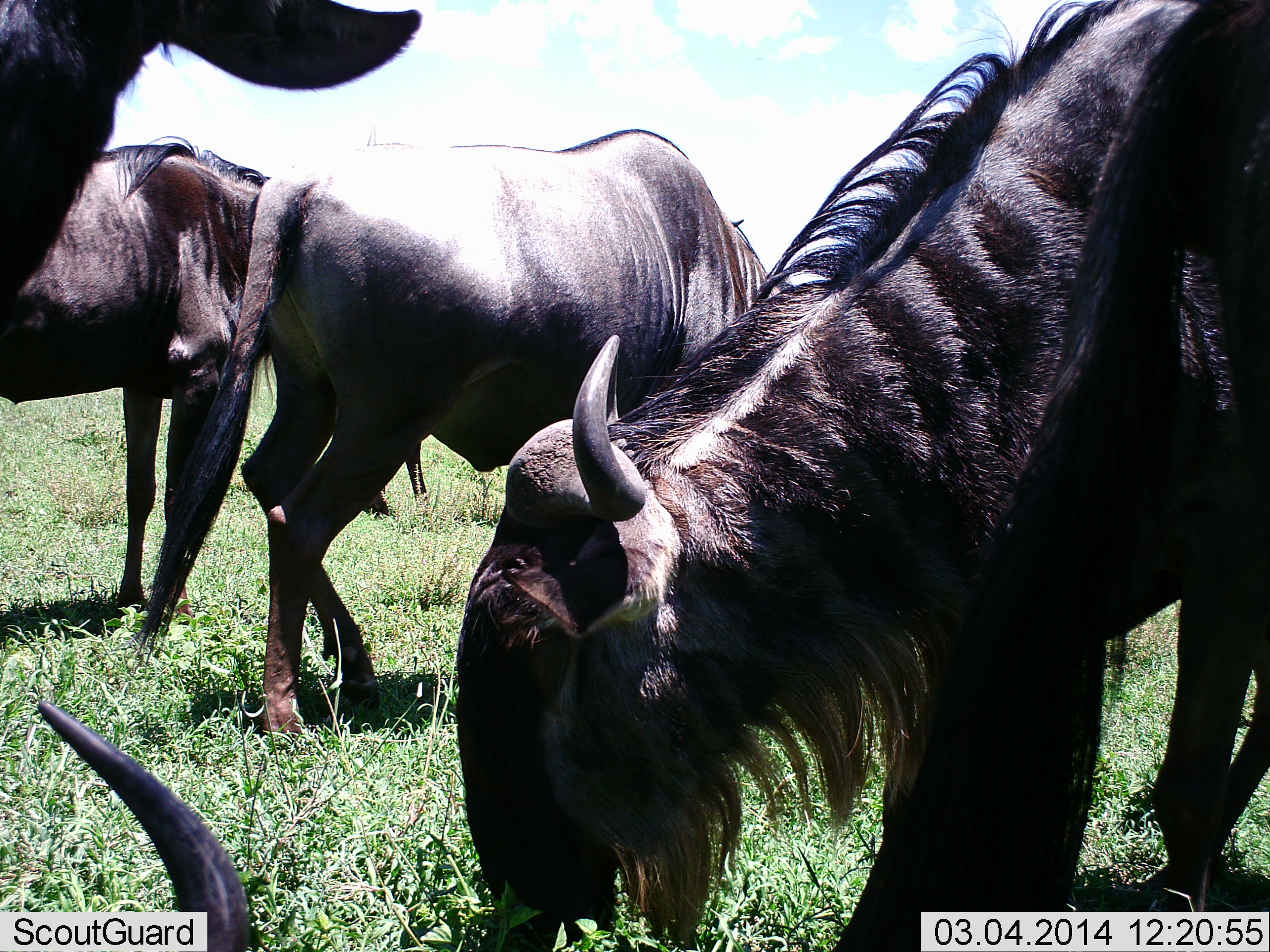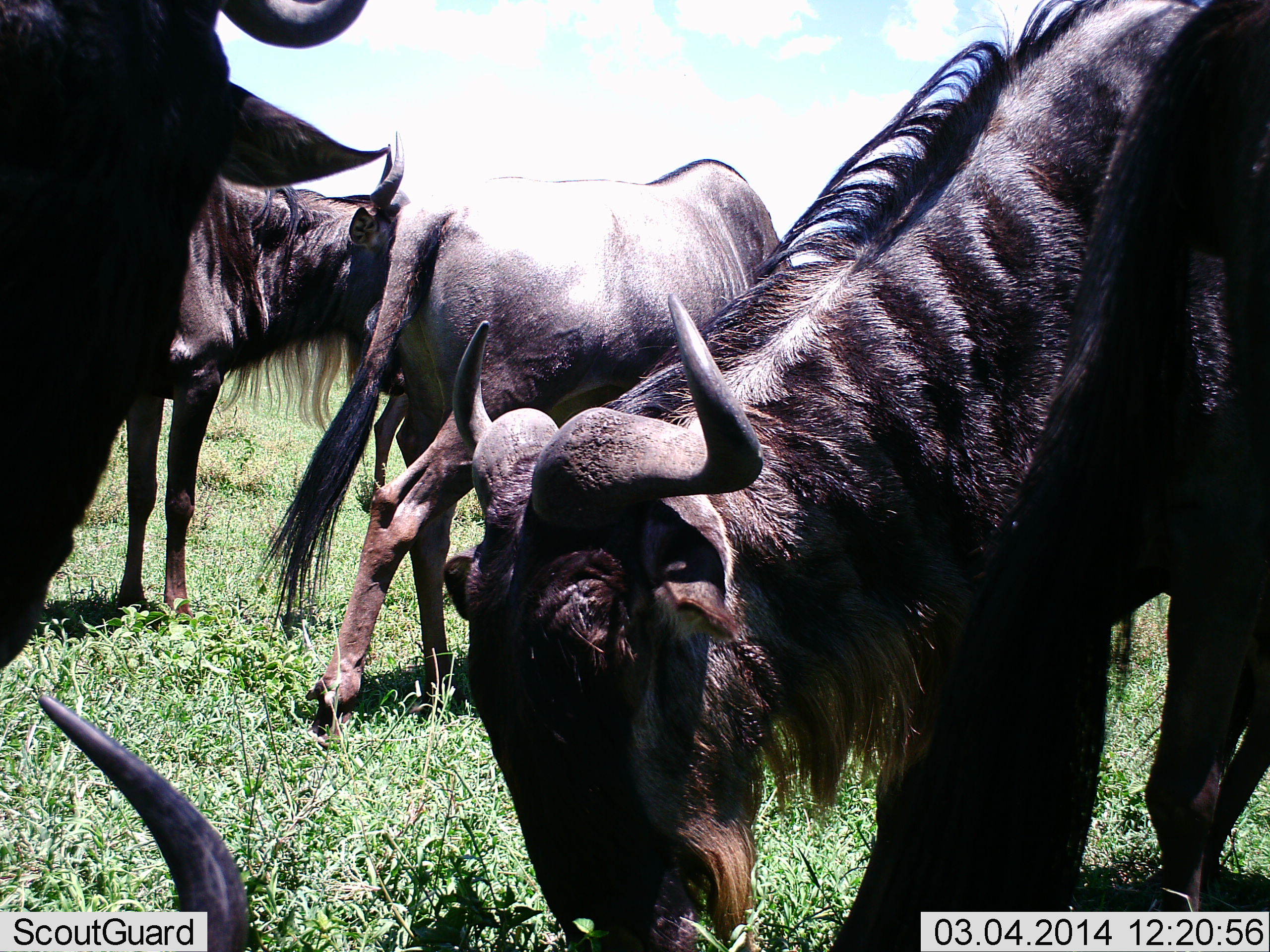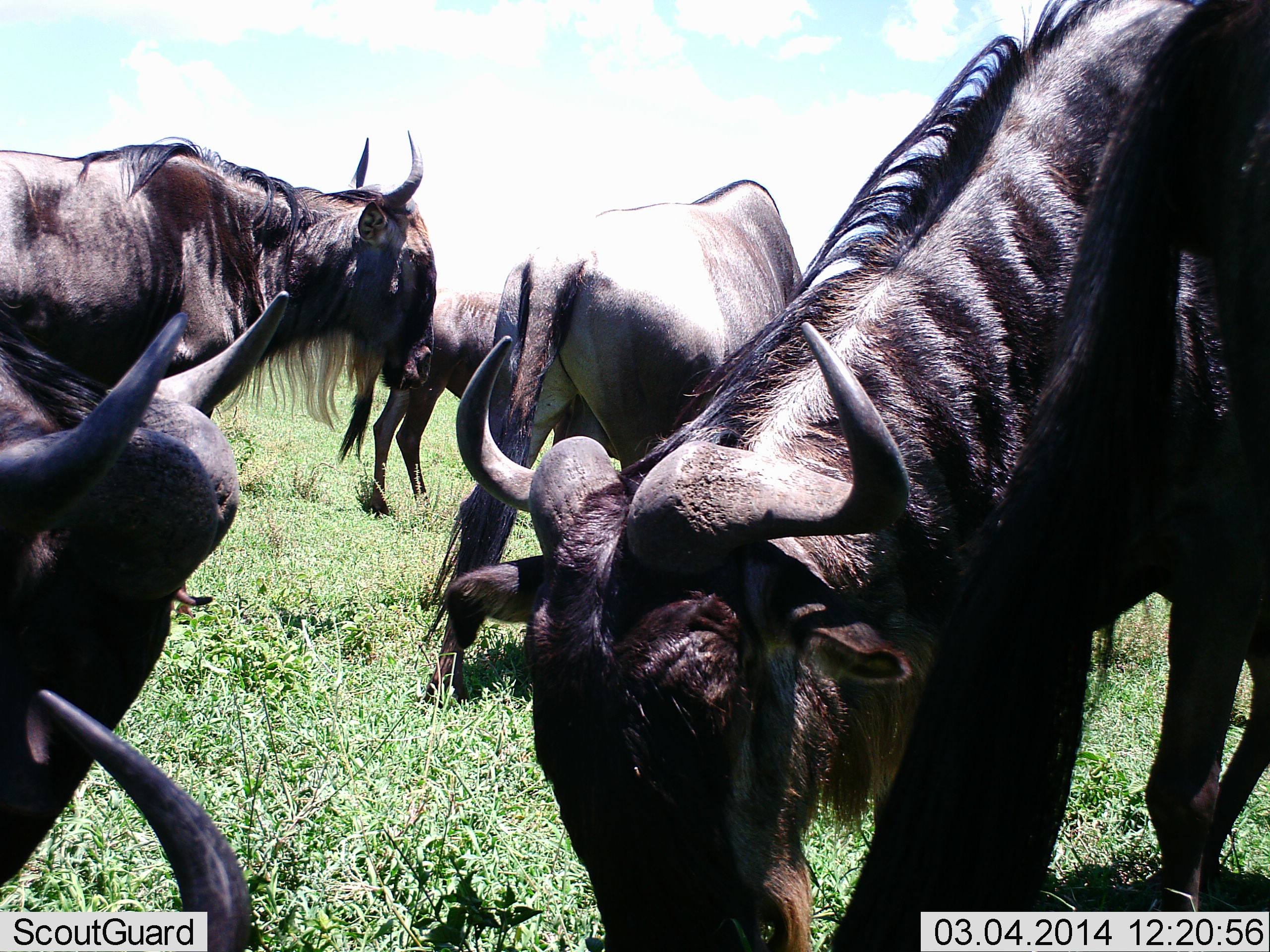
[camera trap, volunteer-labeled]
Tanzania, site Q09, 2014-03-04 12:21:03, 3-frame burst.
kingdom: Animalia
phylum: Chordata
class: Mammalia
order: Artiodactyla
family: Bovidae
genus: Connochaetes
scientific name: Connochaetes taurinus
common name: blue wildebeest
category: wildebeest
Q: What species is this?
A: Wildebeest (blue wildebeest) (Connochaetes taurinus).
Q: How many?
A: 5.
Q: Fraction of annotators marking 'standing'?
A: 70%.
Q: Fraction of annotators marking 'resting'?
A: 30%.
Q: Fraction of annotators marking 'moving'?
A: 40%.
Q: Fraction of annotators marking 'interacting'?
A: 0%.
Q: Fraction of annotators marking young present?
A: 0%.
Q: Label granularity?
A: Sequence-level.